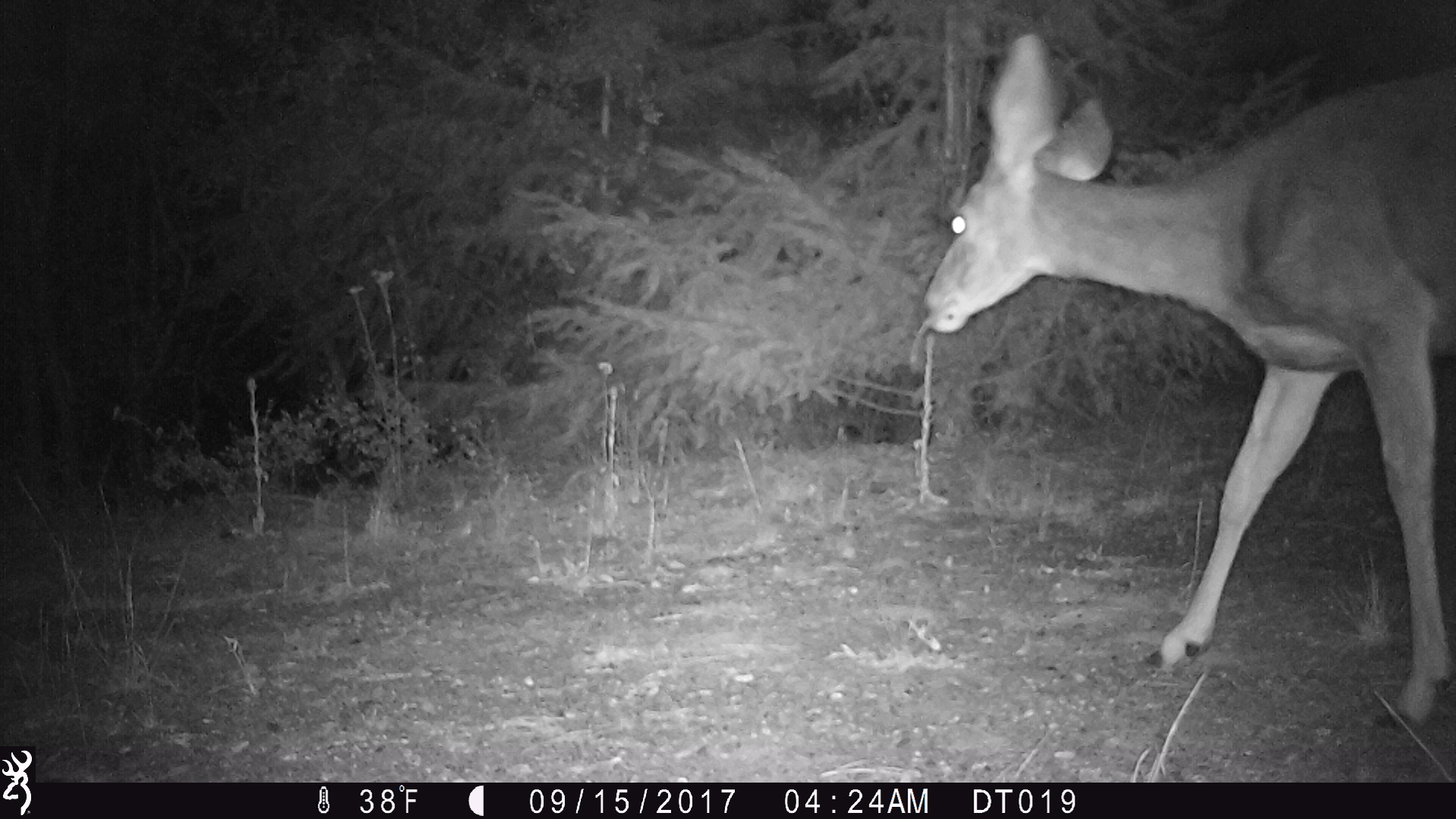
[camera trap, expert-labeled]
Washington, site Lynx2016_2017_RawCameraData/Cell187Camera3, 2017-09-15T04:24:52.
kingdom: Animalia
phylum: Chordata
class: Mammalia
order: Artiodactyla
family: Cervidae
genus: Odocoileus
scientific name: Odocoileus hemionus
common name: mule deer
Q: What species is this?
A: Odocoileus hemionus (mule deer).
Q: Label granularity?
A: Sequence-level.